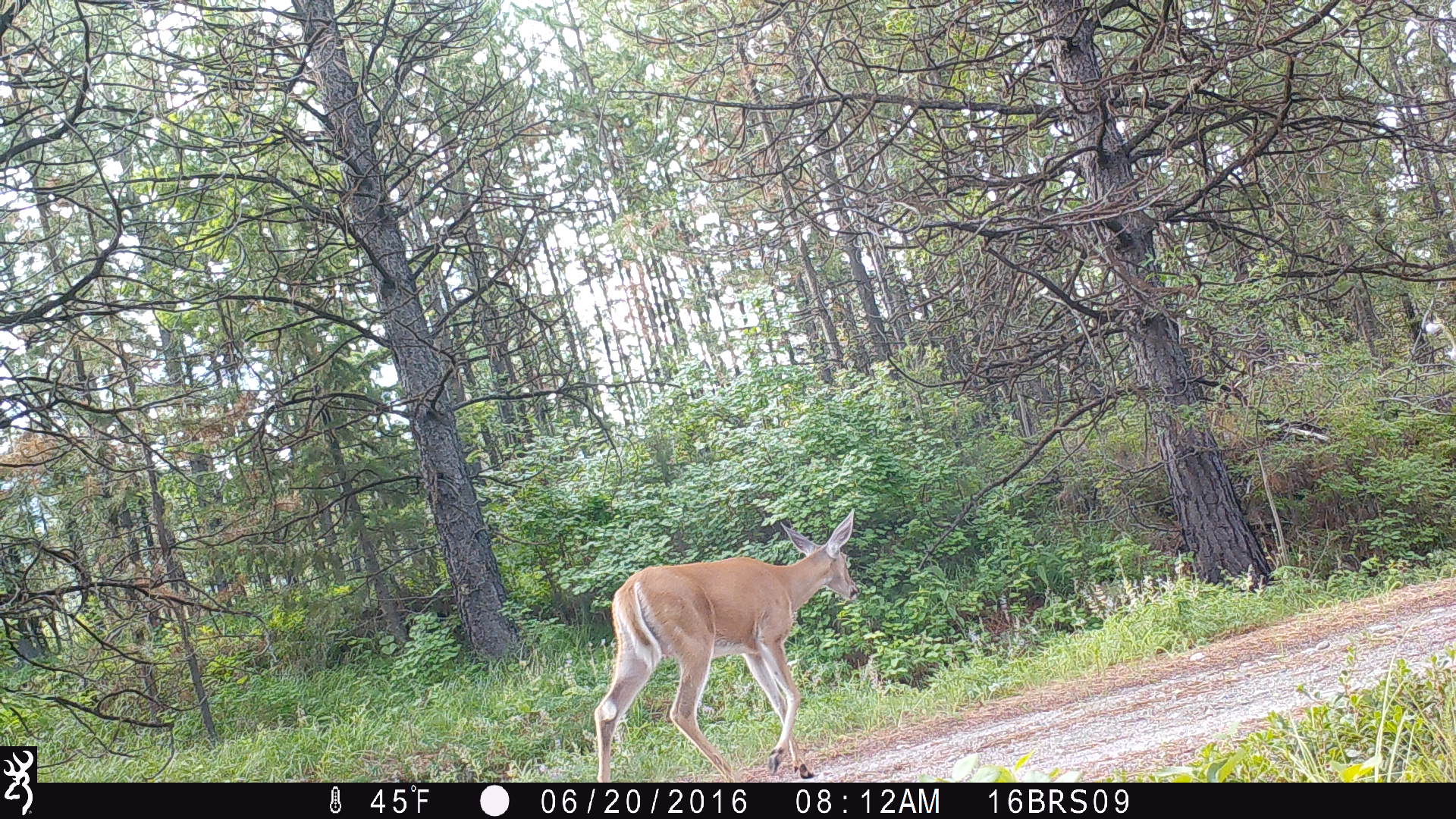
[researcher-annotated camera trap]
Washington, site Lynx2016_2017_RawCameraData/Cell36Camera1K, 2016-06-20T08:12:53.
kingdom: Animalia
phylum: Chordata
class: Mammalia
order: Artiodactyla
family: Cervidae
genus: Odocoileus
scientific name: Odocoileus virginianus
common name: white-tailed deer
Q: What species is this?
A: Odocoileus virginianus (white-tailed deer).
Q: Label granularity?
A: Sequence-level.